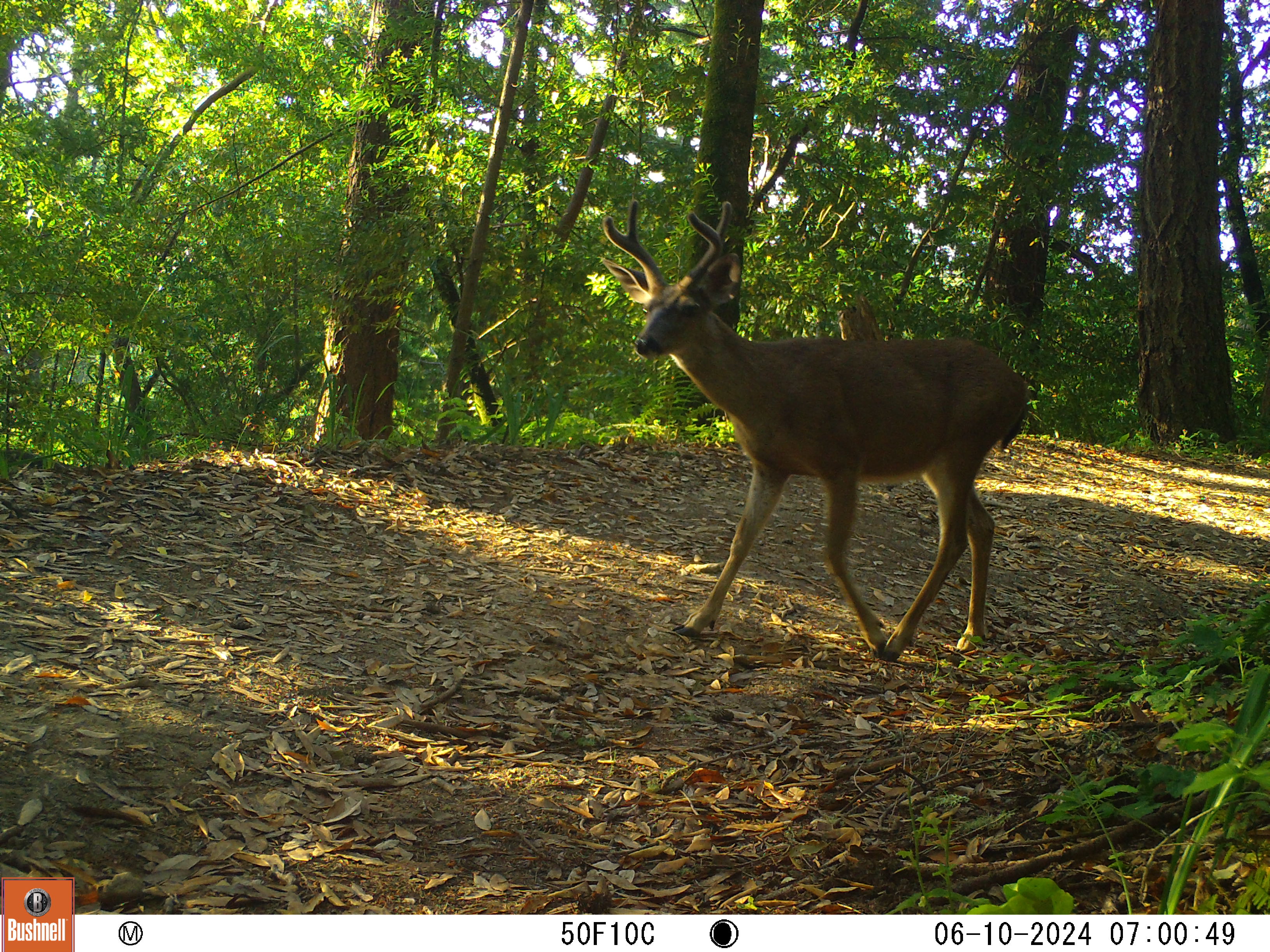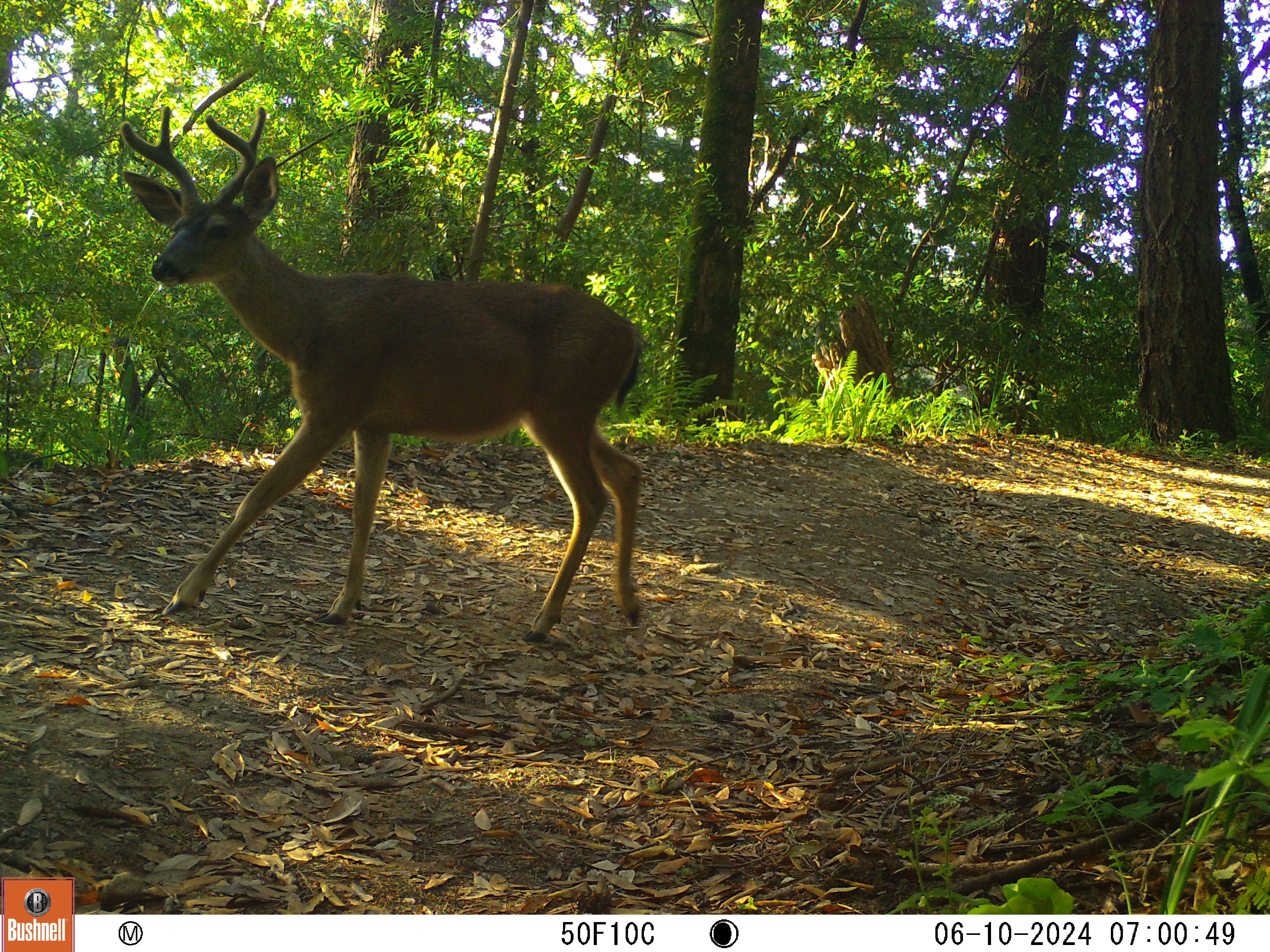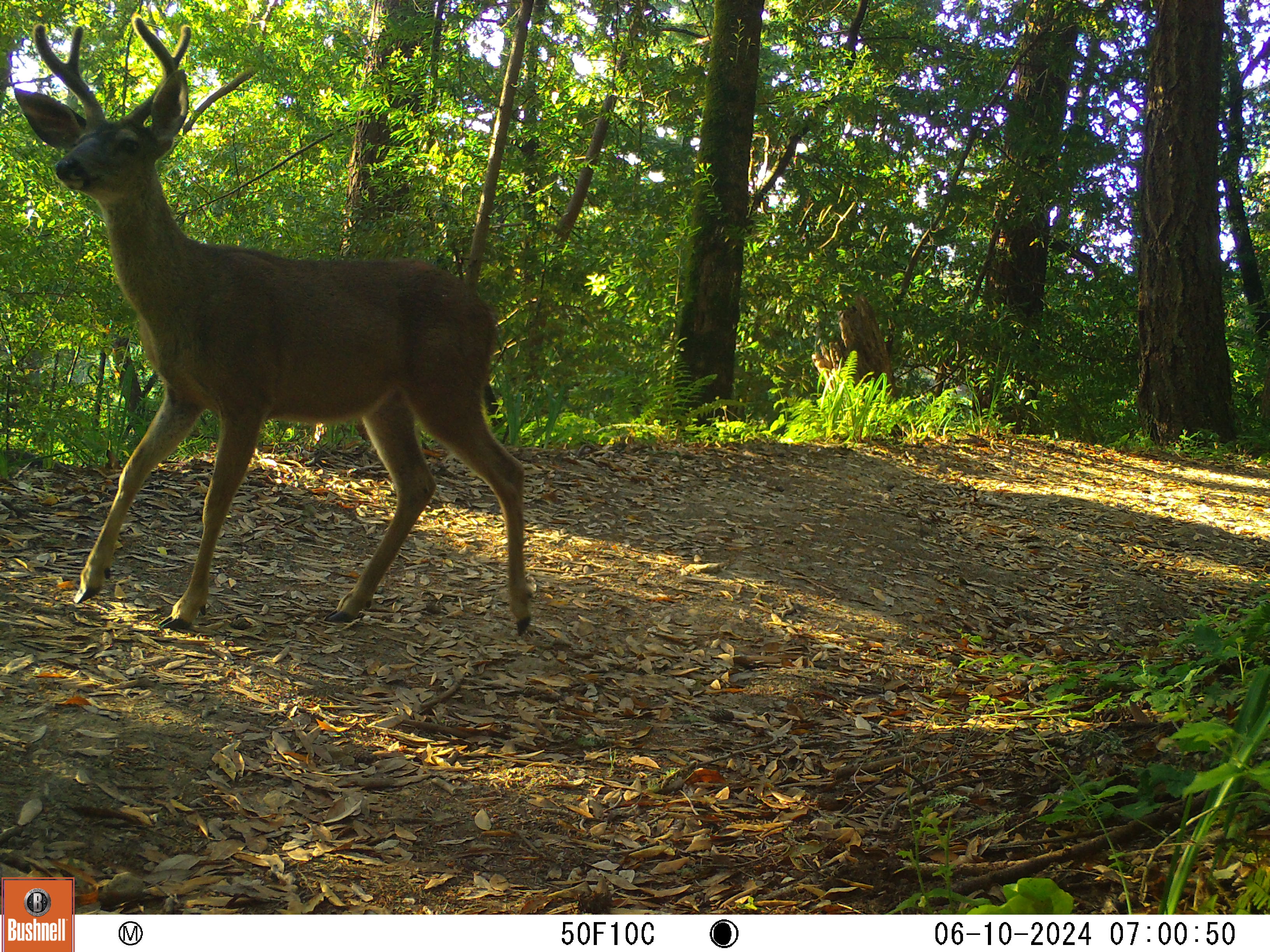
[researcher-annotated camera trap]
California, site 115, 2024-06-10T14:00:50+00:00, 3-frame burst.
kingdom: Animalia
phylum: Chordata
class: Mammalia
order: Artiodactyla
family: Cervidae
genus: Odocoileus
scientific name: Odocoileus hemionus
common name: mule deer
Mule deer (Odocoileus hemionus).